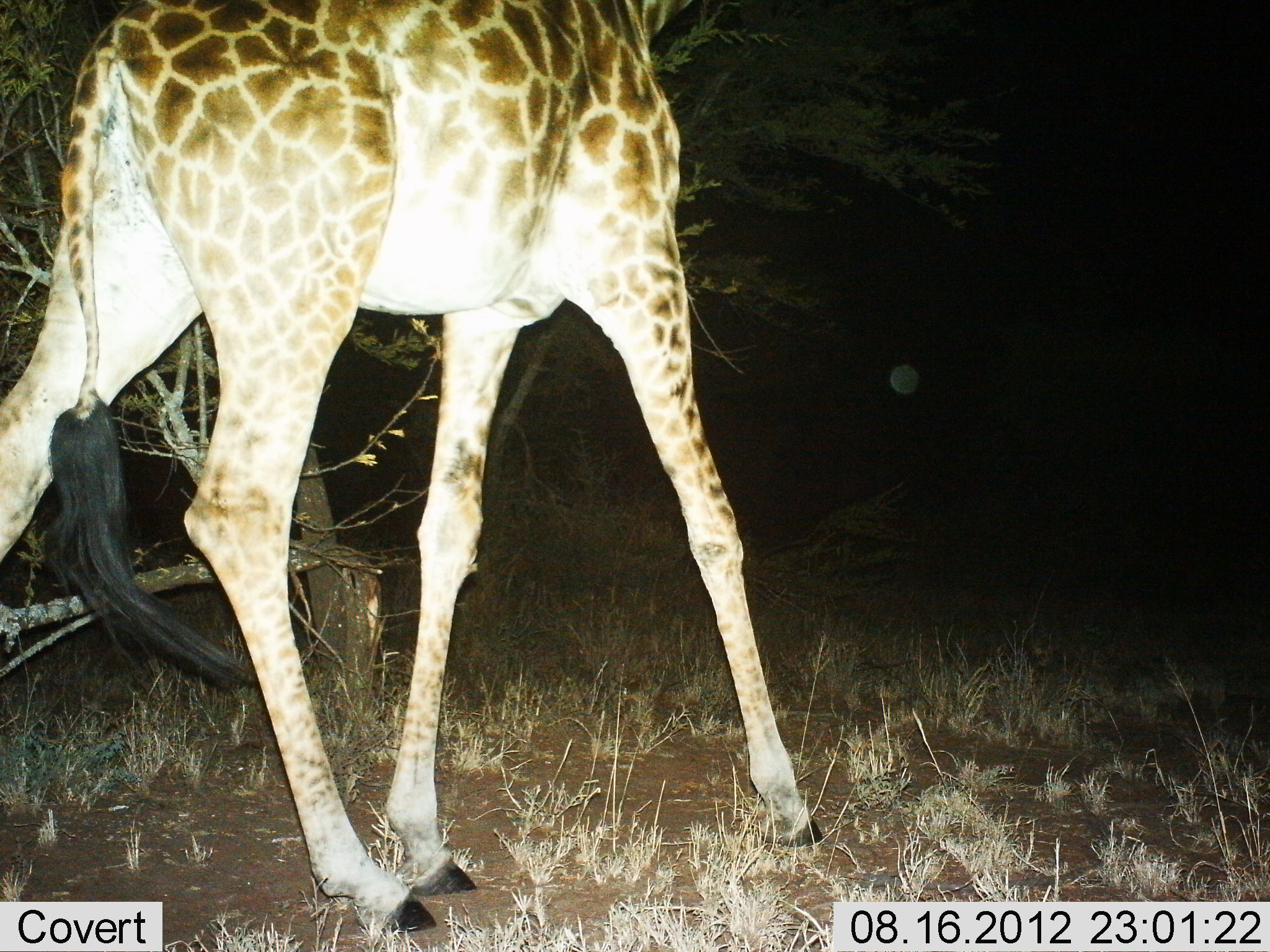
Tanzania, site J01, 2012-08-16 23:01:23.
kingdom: Animalia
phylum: Chordata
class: Mammalia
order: Artiodactyla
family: Giraffidae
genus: Giraffa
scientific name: Giraffa camelopardalis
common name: giraffe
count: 1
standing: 10%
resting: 0%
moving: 90%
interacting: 0%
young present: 0%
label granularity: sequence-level